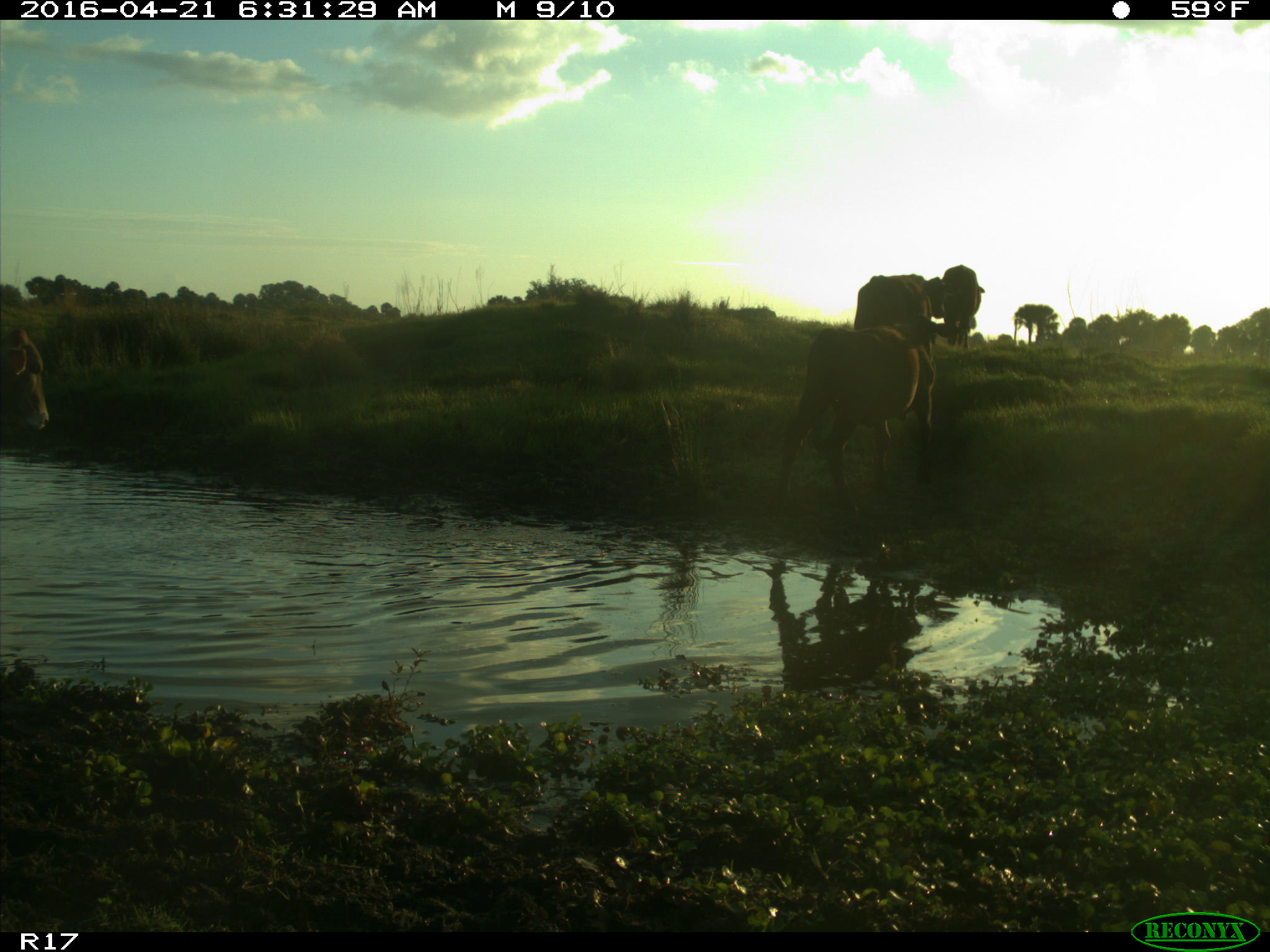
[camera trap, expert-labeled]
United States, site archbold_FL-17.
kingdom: Animalia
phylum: Chordata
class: Mammalia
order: Artiodactyla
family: Bovidae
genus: Bos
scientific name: Bos taurus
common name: domestic cow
Bos taurus (domestic cow).